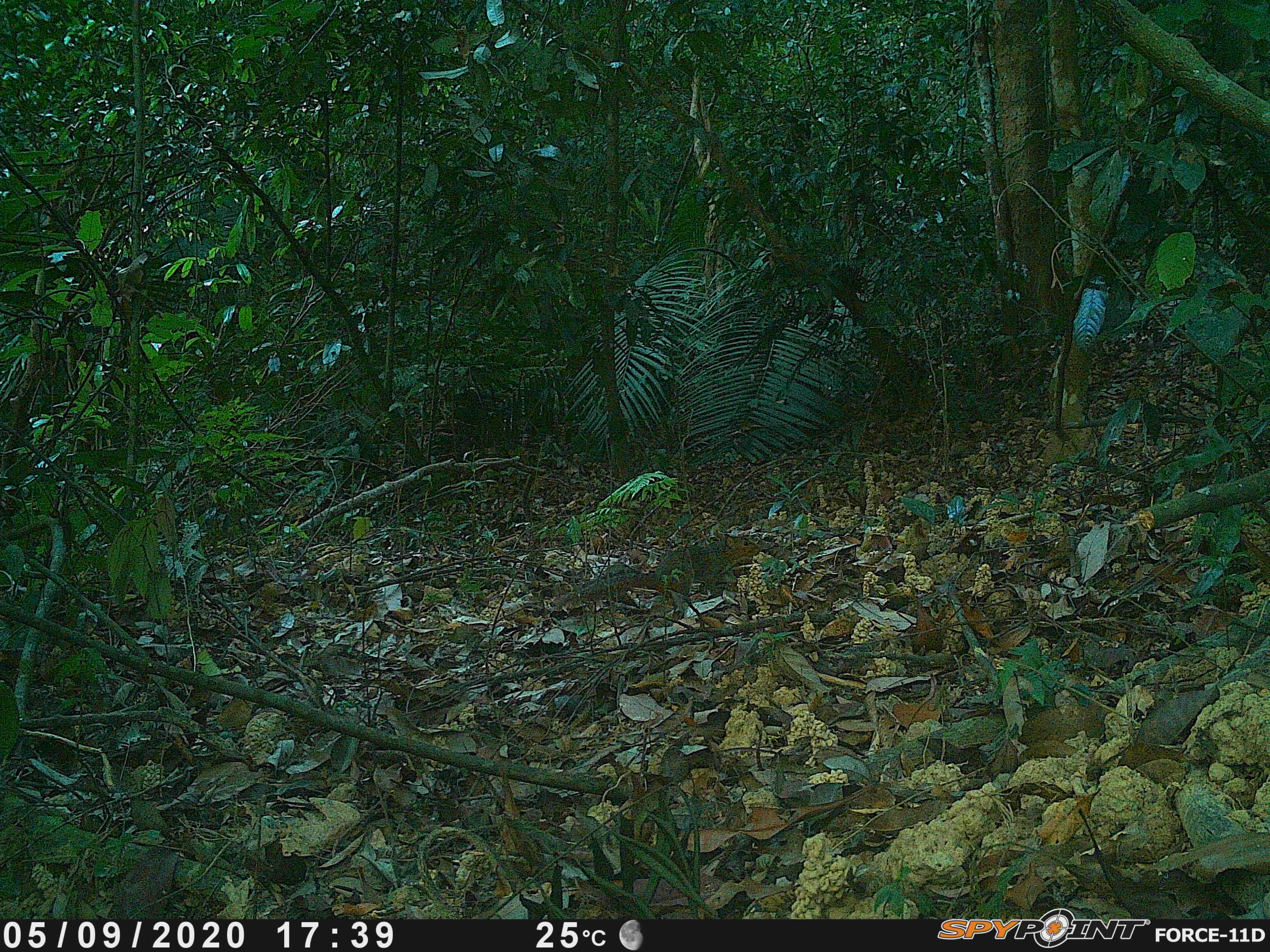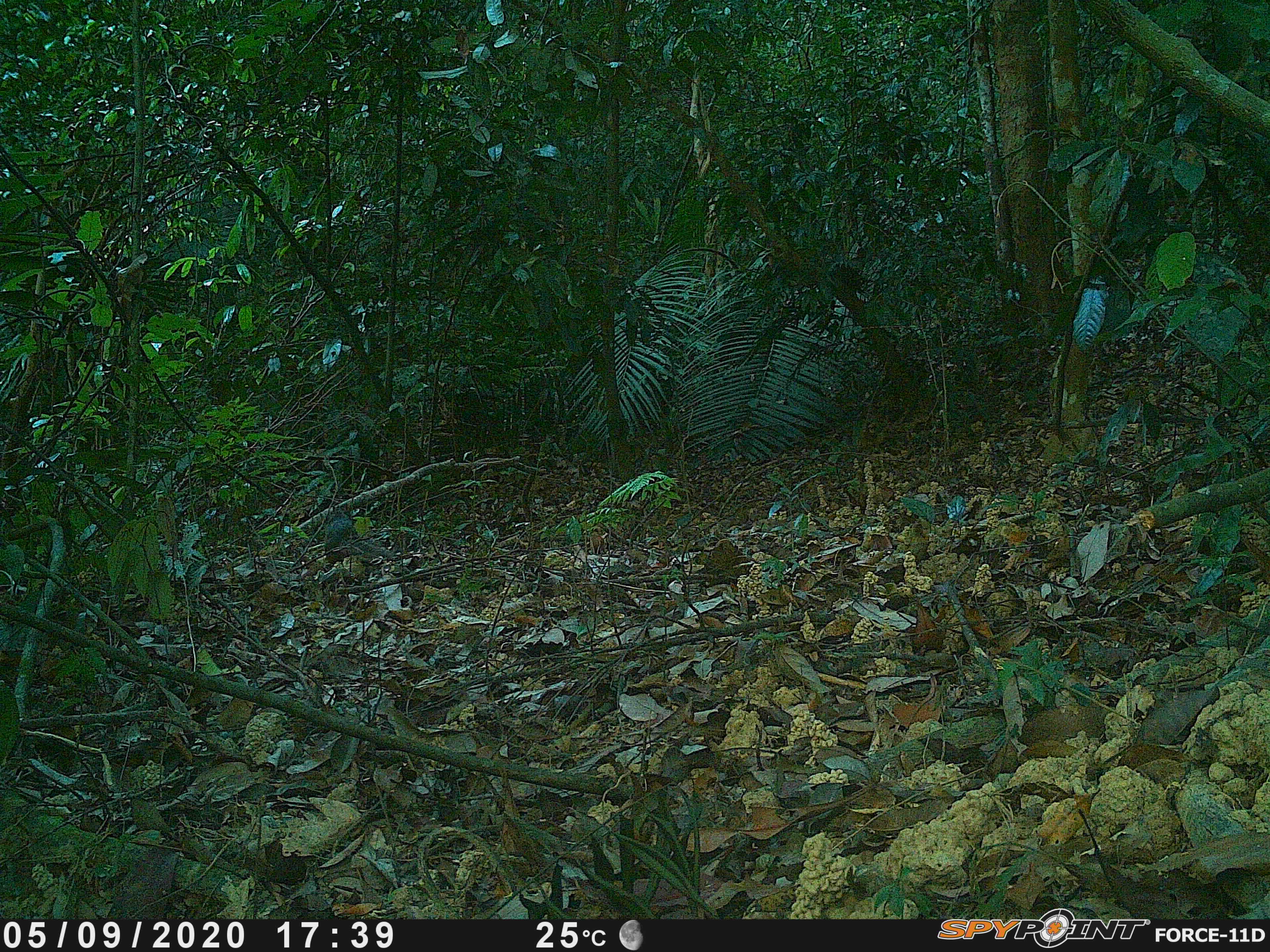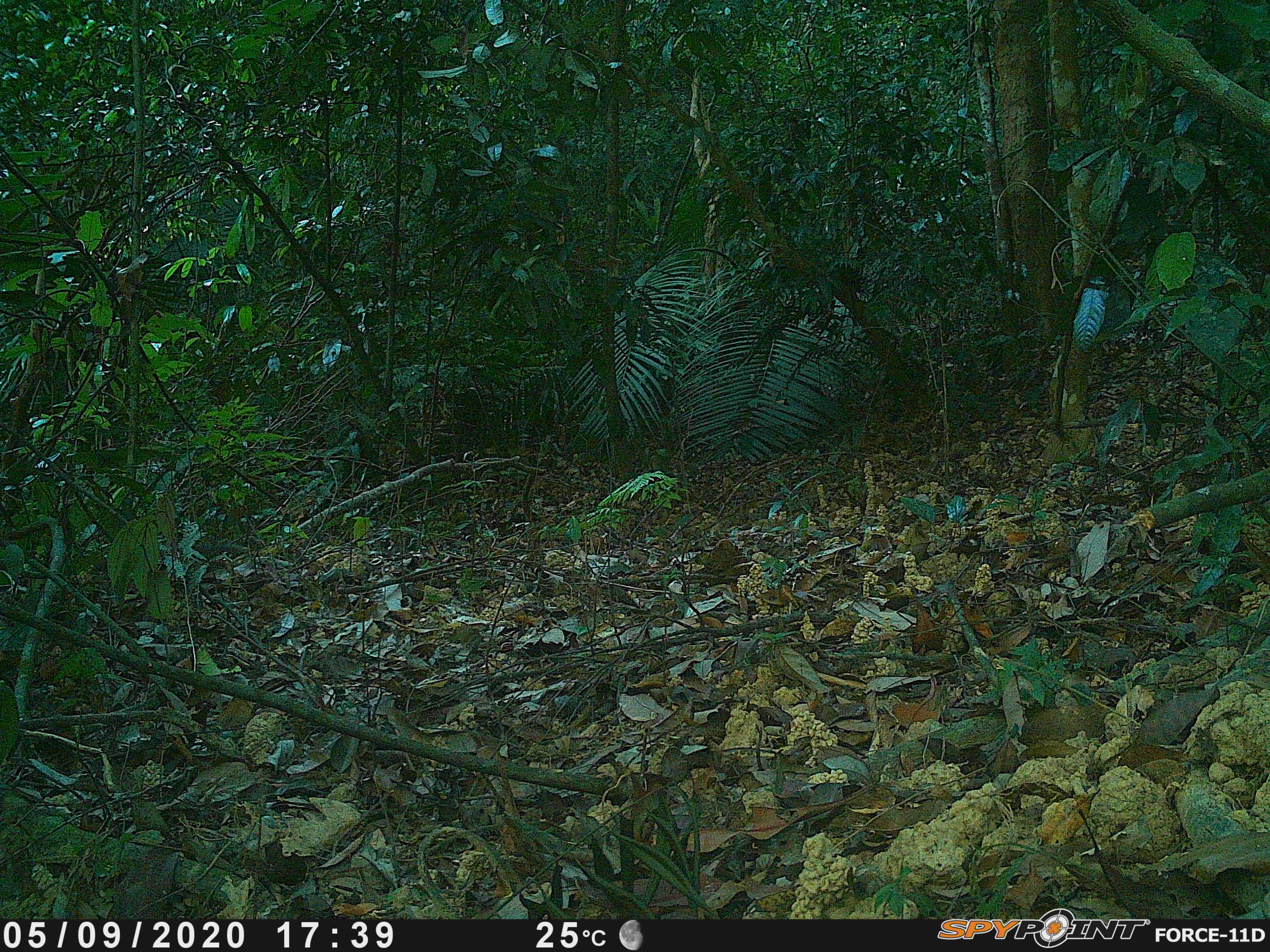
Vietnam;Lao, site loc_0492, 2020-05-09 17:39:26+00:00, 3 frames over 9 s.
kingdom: Animalia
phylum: Chordata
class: Mammalia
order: Rodentia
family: Sciuridae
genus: Dremomys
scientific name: Dremomys rufigenis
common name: red-cheeked squirrel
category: red cheeked squirrel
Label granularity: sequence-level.